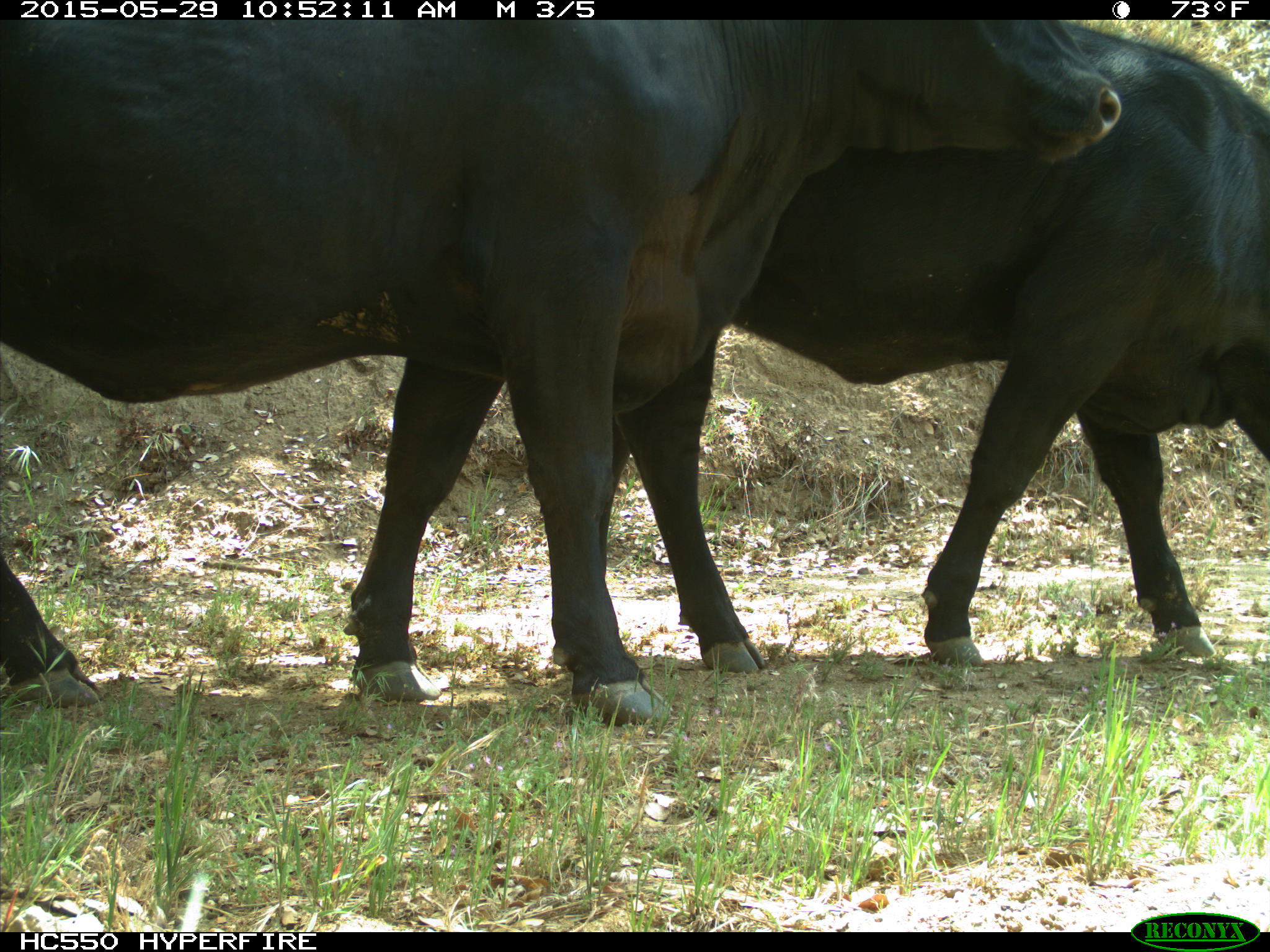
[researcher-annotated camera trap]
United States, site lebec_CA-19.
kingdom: Animalia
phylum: Chordata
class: Mammalia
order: Artiodactyla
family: Bovidae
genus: Bos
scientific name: Bos taurus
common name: domestic cow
Bos taurus (domestic cow).